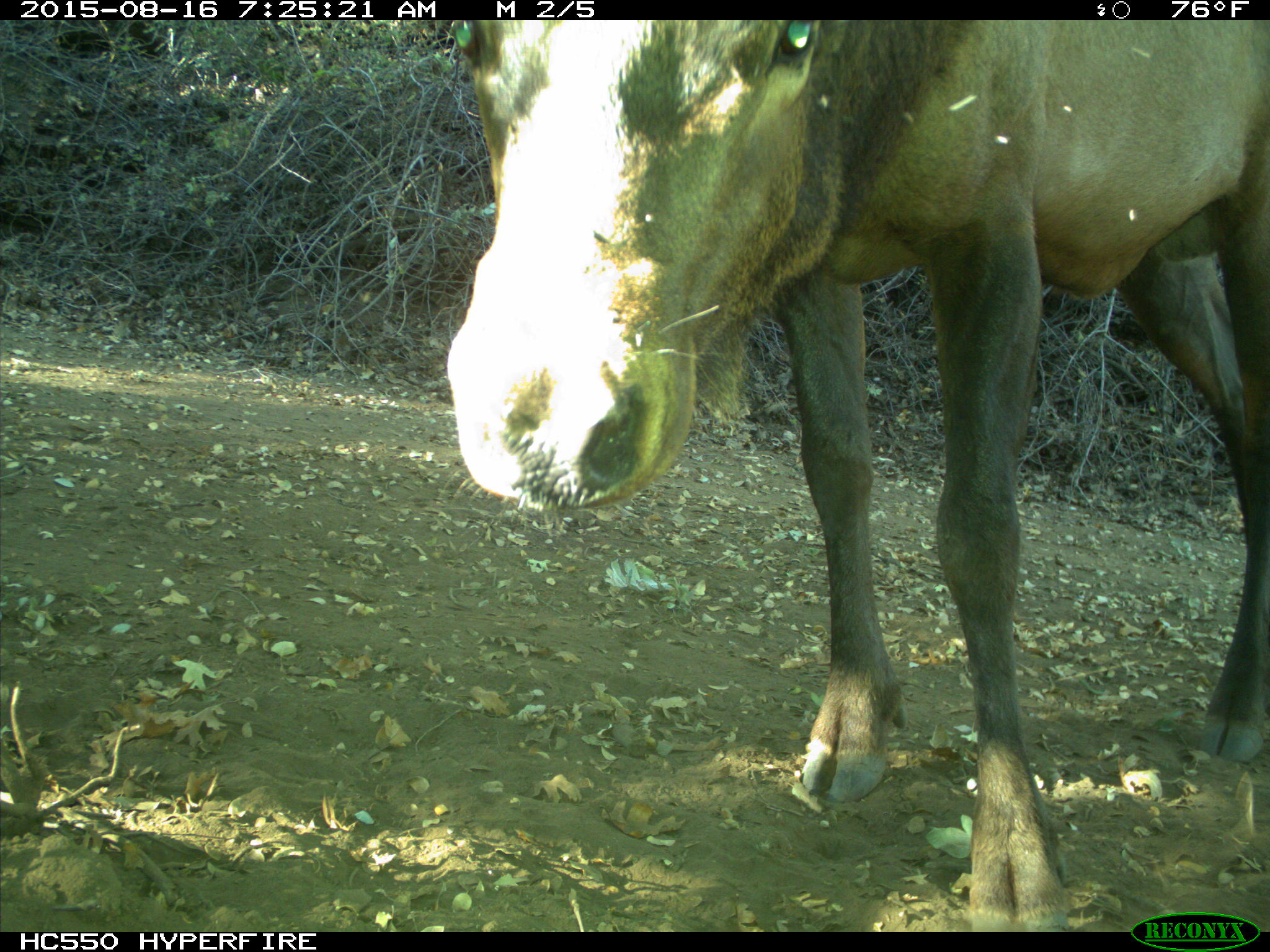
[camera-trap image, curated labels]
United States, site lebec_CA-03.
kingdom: Animalia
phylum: Chordata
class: Mammalia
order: Artiodactyla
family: Cervidae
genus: Cervus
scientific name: Cervus canadensis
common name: elk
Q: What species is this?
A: Cervus canadensis (elk).